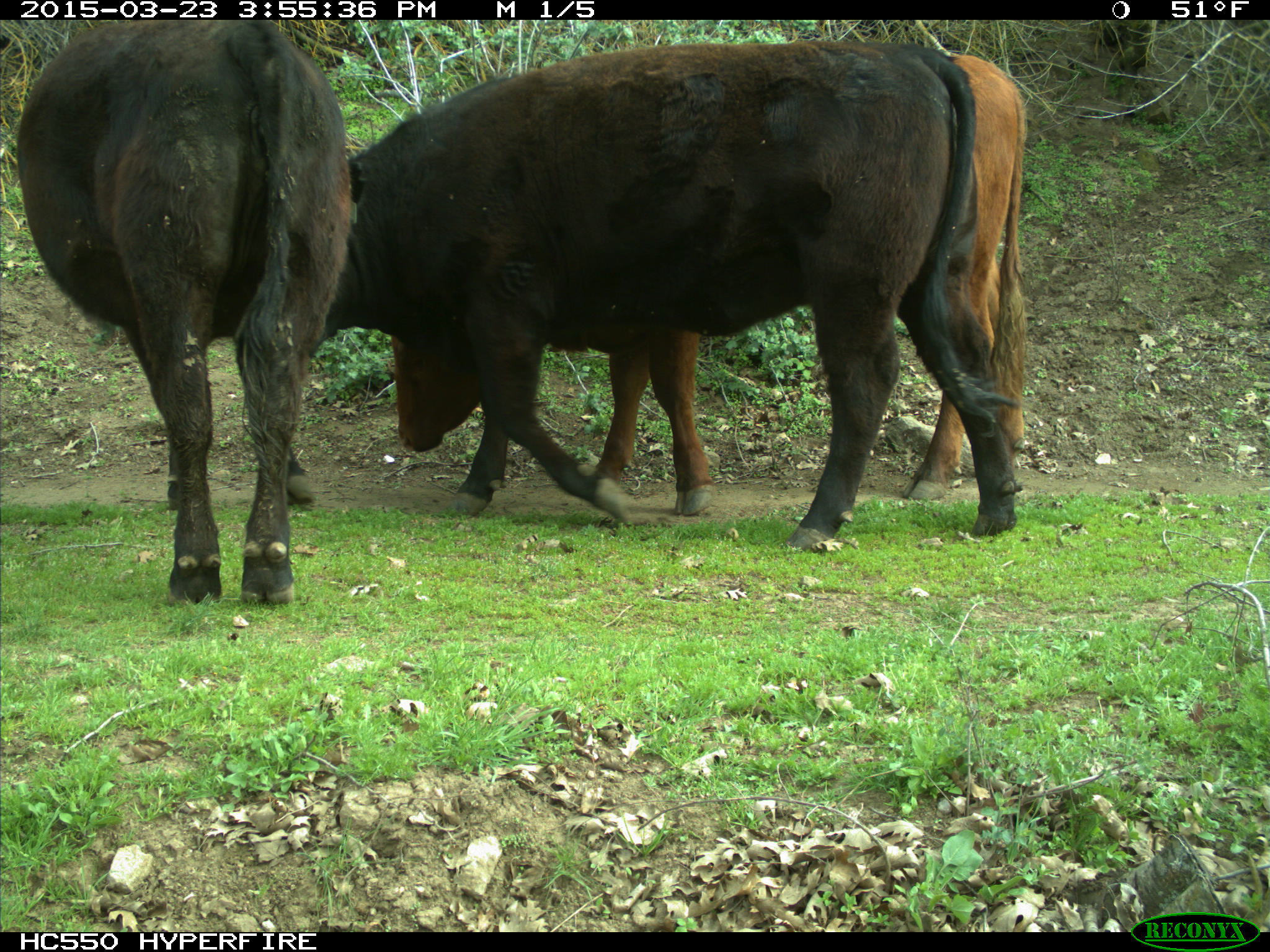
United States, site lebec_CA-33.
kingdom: Animalia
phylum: Chordata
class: Mammalia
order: Artiodactyla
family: Bovidae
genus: Bos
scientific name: Bos taurus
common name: domestic cow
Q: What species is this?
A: Bos taurus (domestic cow).